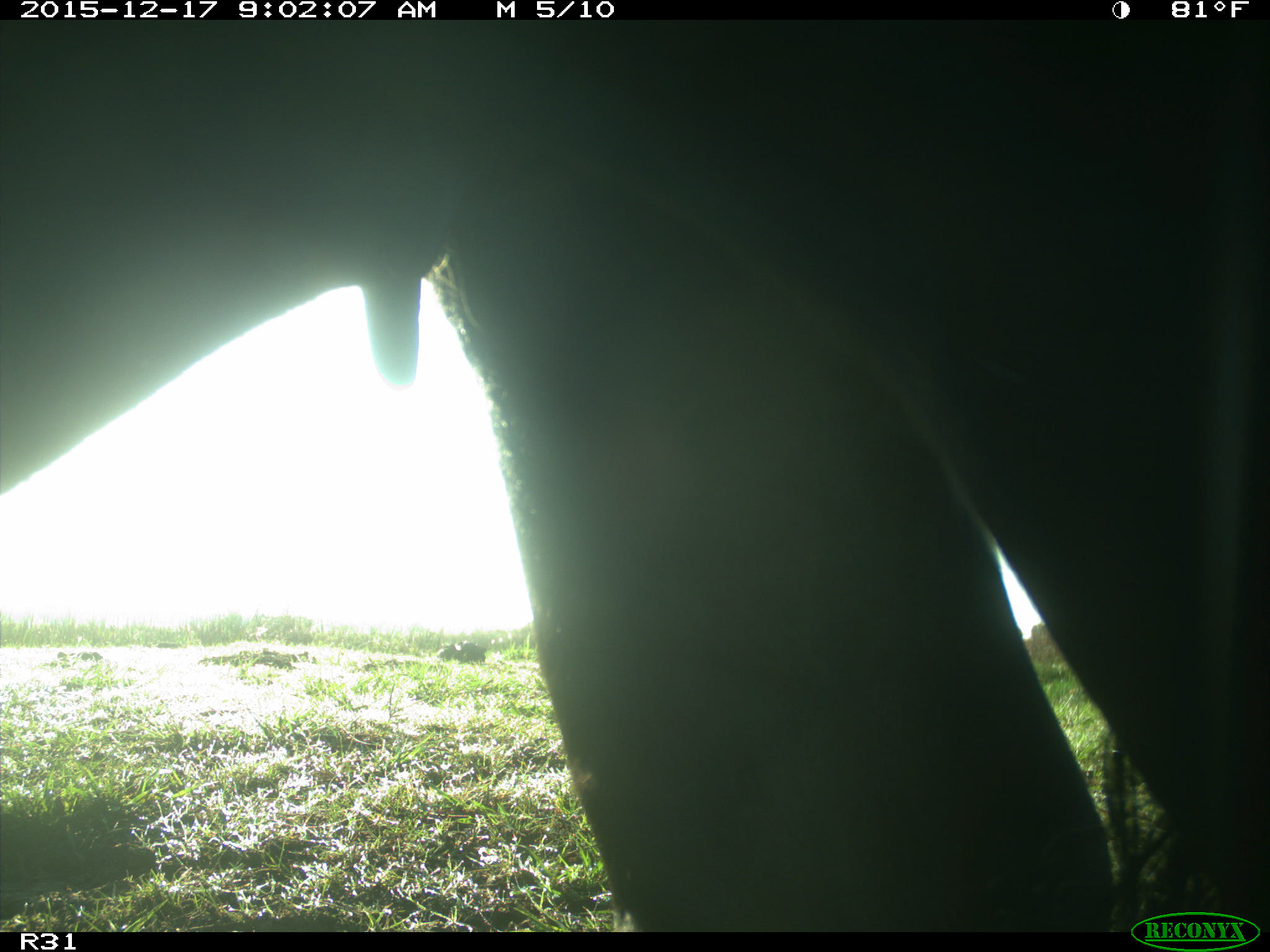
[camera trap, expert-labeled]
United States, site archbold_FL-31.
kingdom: Animalia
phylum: Chordata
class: Mammalia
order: Artiodactyla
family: Bovidae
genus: Bos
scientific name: Bos taurus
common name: domestic cow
Bos taurus (domestic cow).